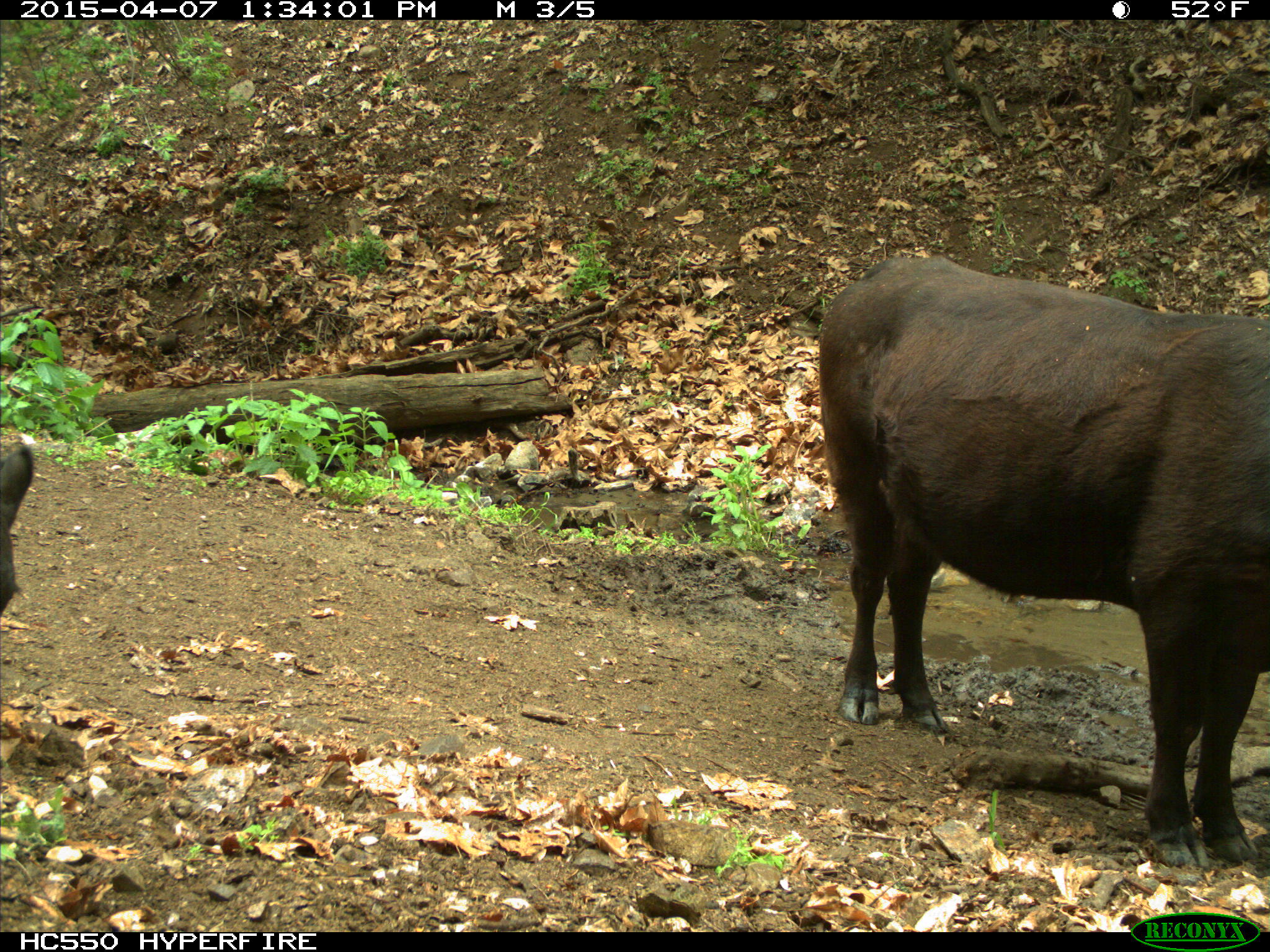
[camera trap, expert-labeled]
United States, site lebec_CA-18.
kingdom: Animalia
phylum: Chordata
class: Mammalia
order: Artiodactyla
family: Bovidae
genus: Bos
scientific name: Bos taurus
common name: domestic cow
Bos taurus (domestic cow).